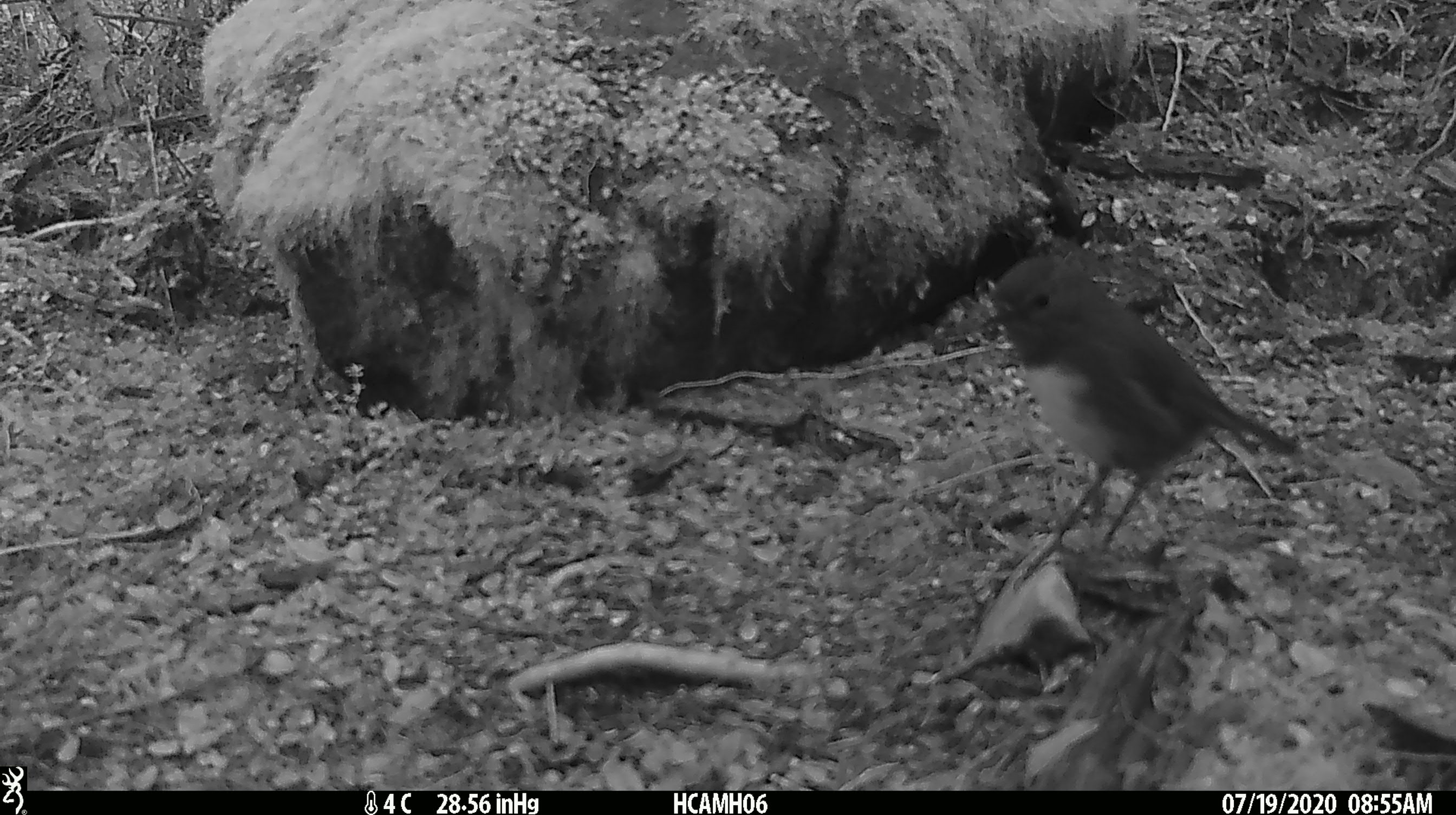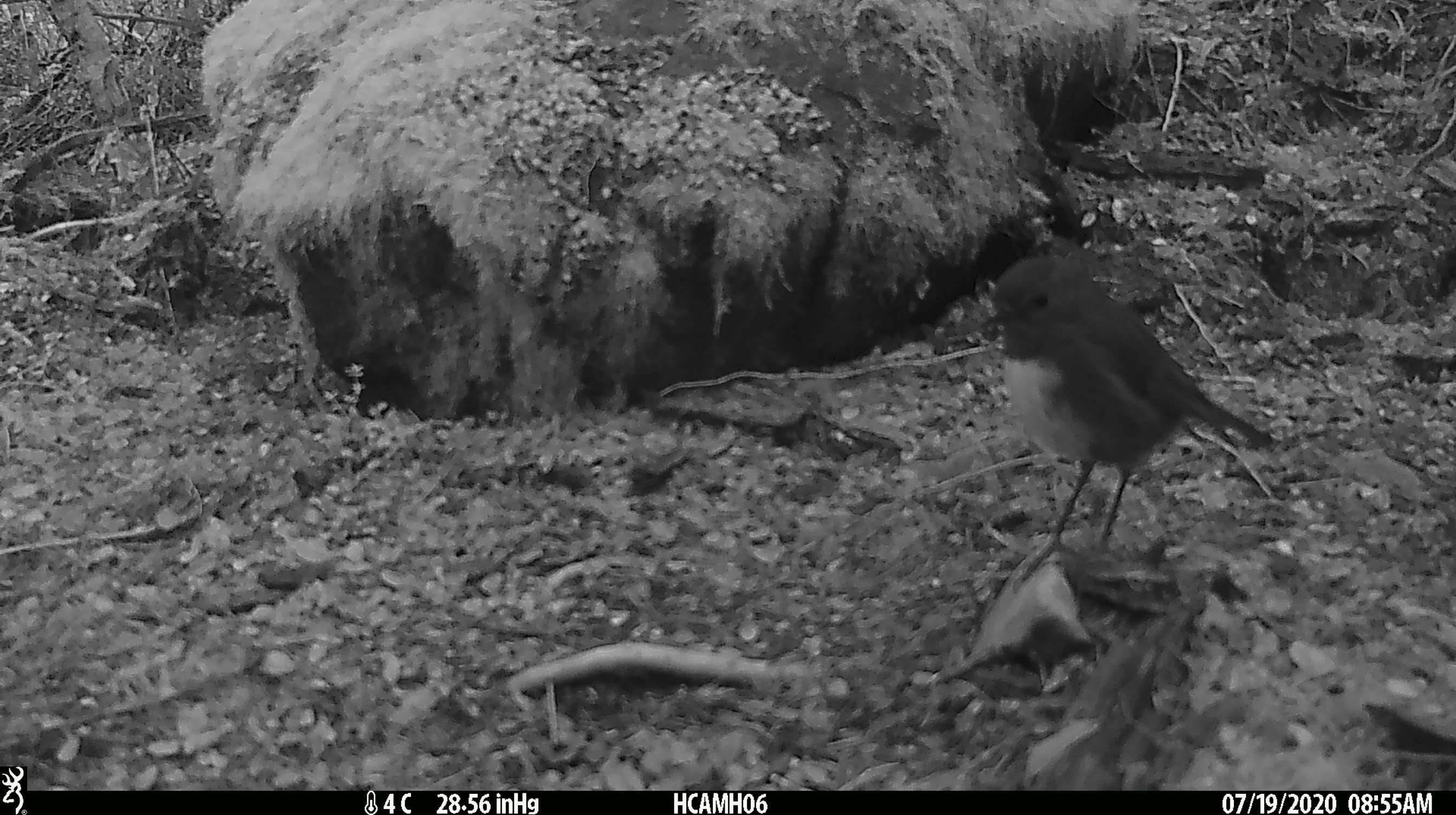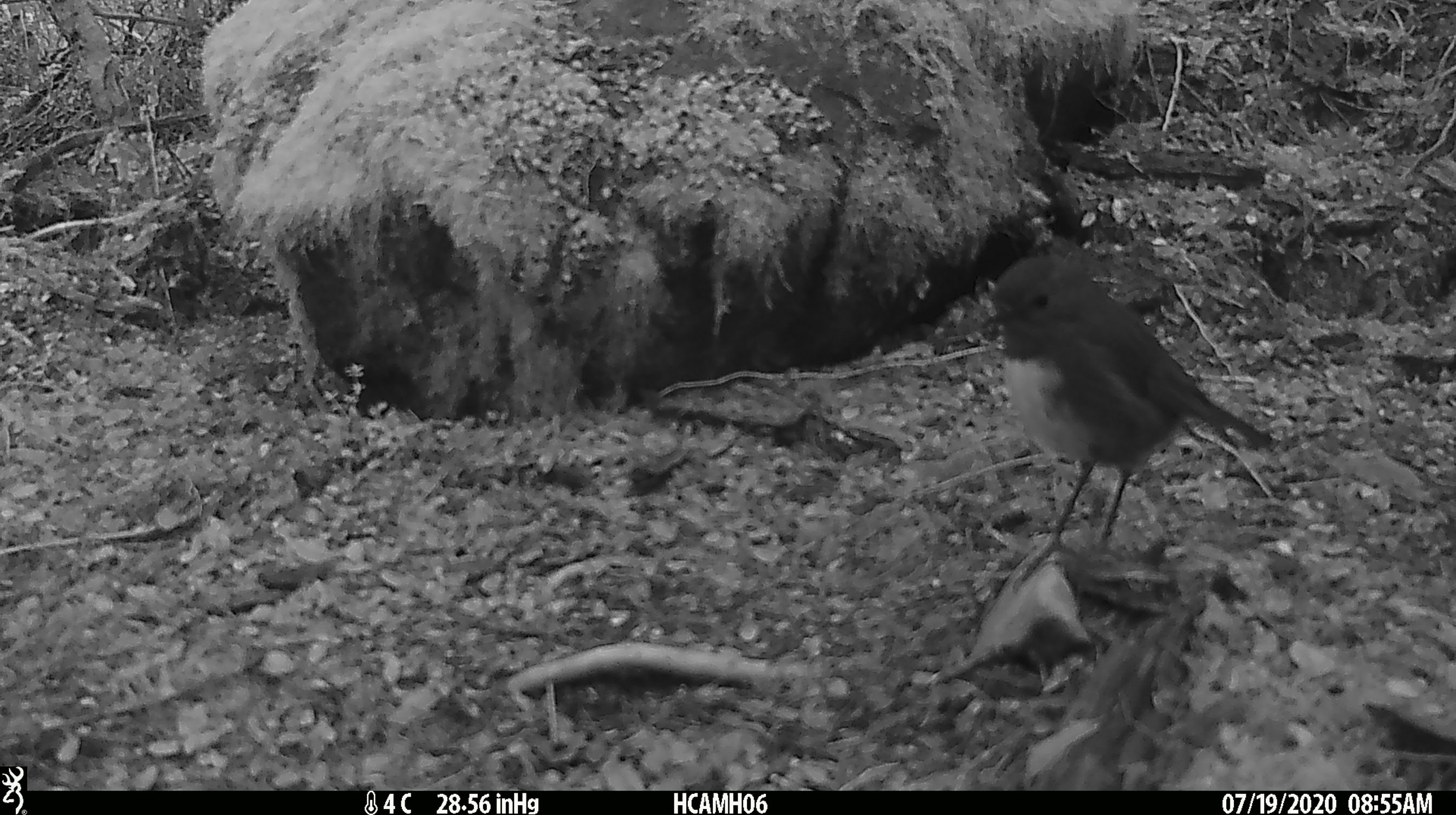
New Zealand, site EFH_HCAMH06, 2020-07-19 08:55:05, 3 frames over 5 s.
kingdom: Animalia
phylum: Chordata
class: Aves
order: Passeriformes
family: Petroicidae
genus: Petroica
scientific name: Petroica australis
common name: new zealand robin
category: robin